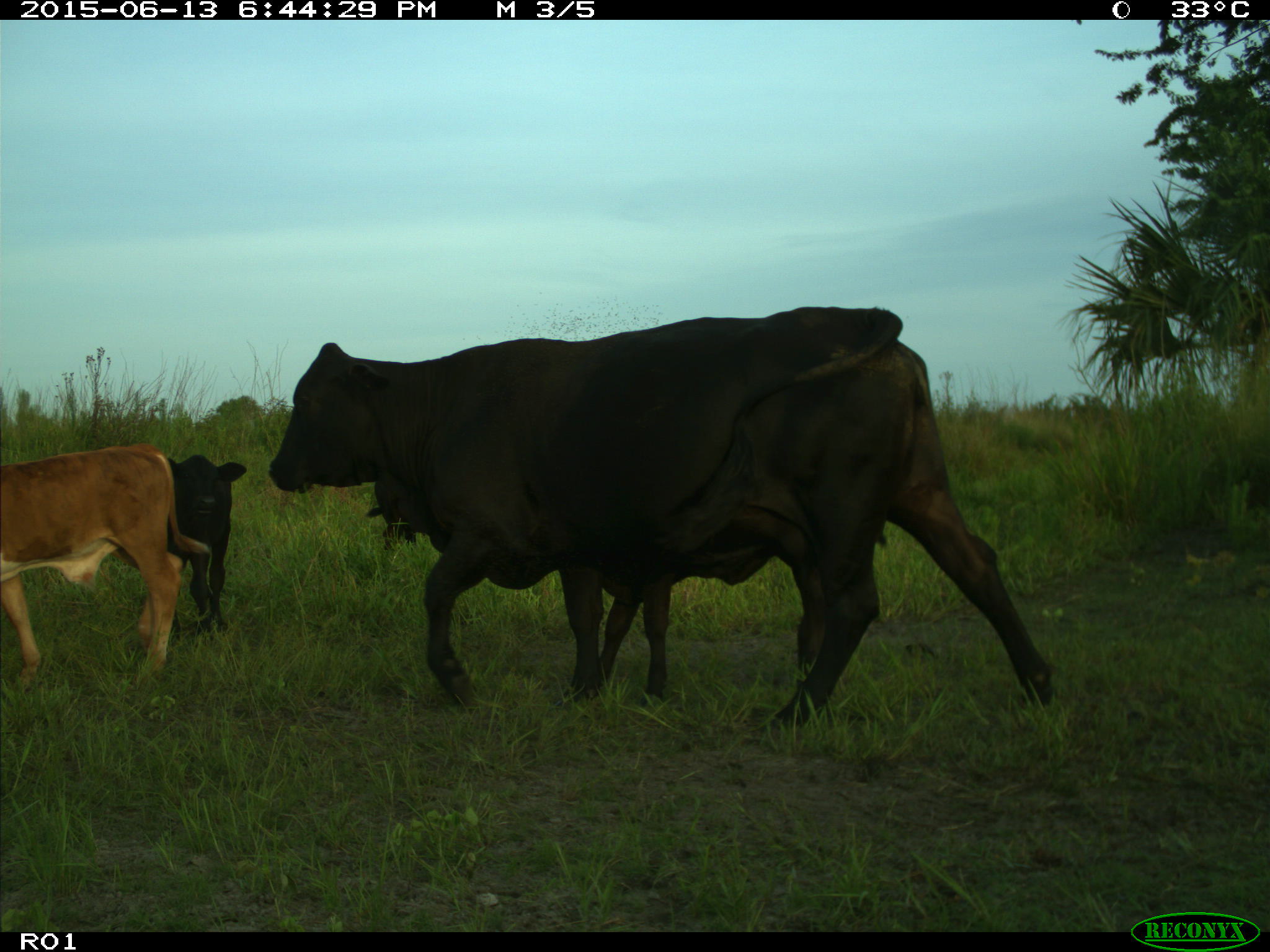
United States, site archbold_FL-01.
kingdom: Animalia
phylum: Chordata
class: Mammalia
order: Artiodactyla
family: Bovidae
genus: Bos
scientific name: Bos taurus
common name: domestic cow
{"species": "Bos taurus (domestic cow)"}